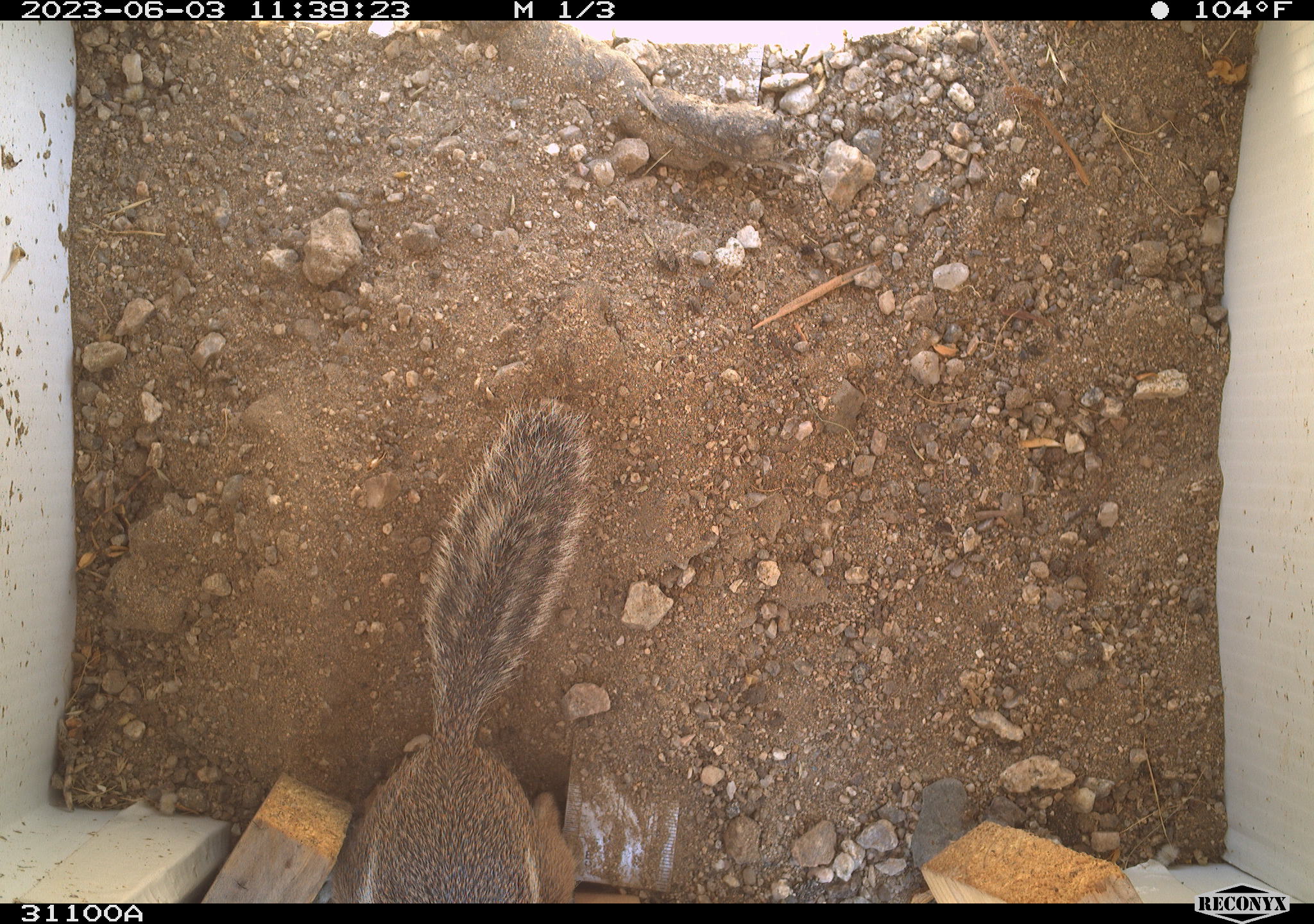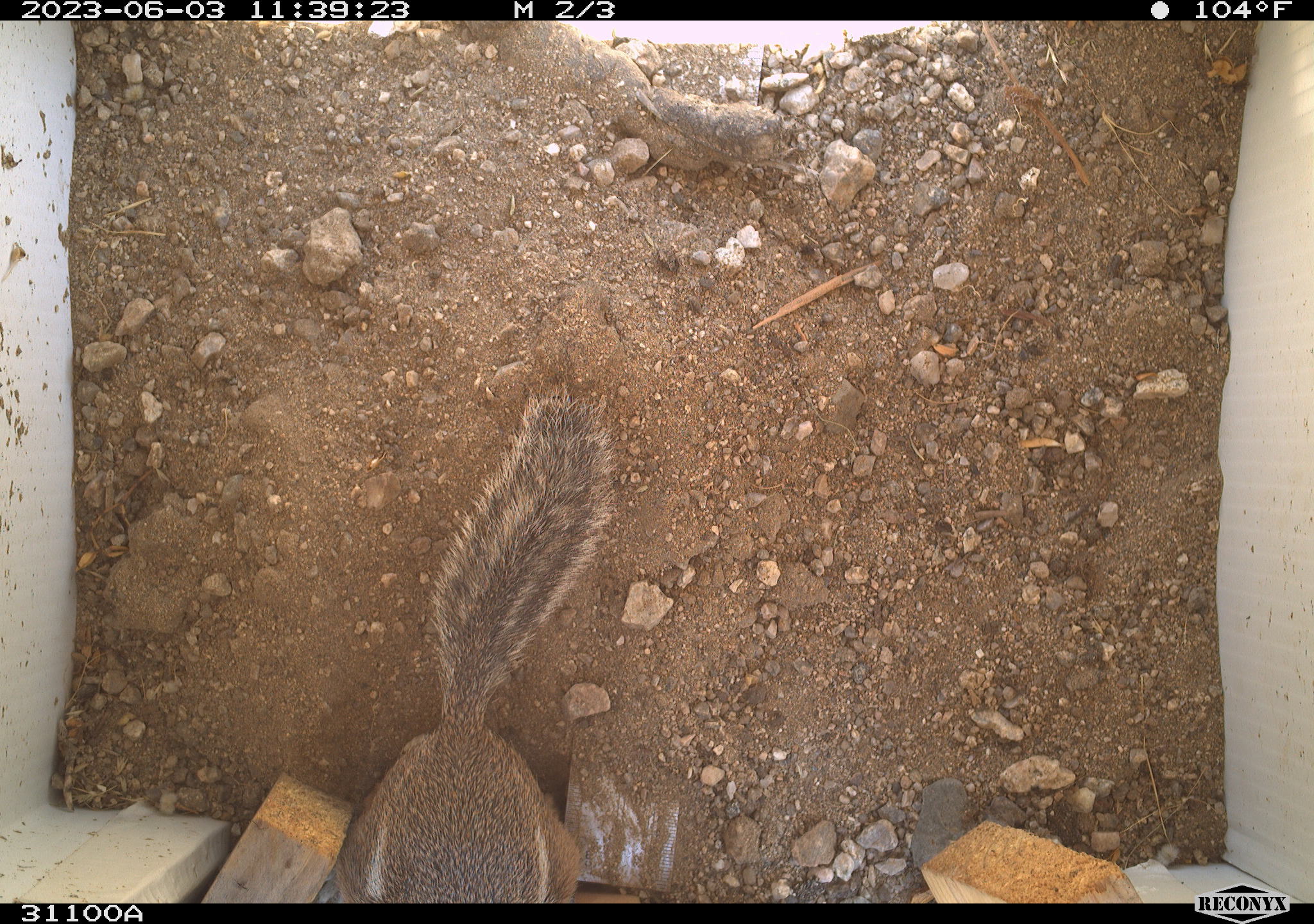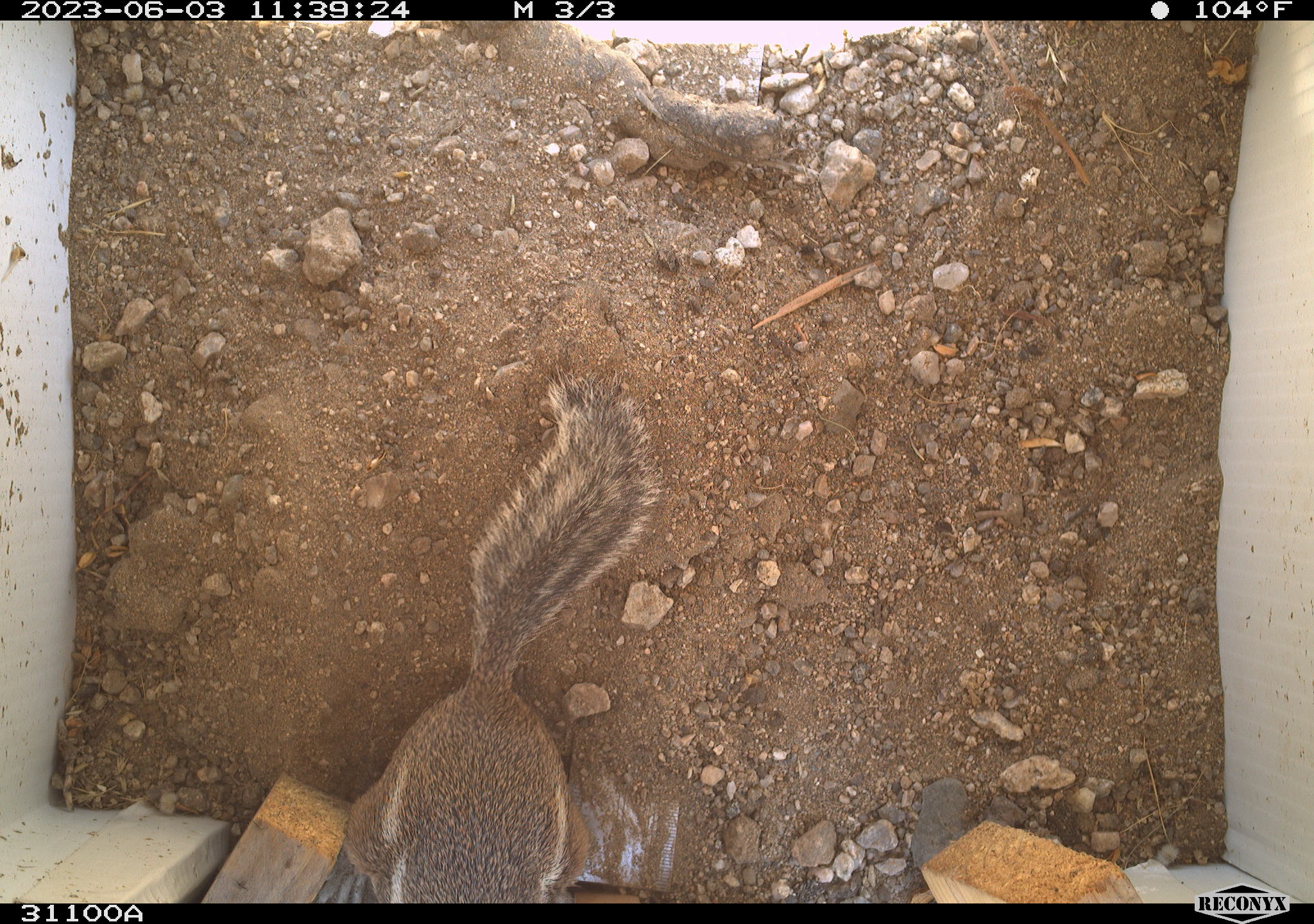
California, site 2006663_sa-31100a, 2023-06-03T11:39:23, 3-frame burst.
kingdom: Animalia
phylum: Chordata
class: Mammalia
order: Rodentia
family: Sciuridae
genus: Ammospermophilus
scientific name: Ammospermophilus leucurus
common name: white-tailed antelope squirrel